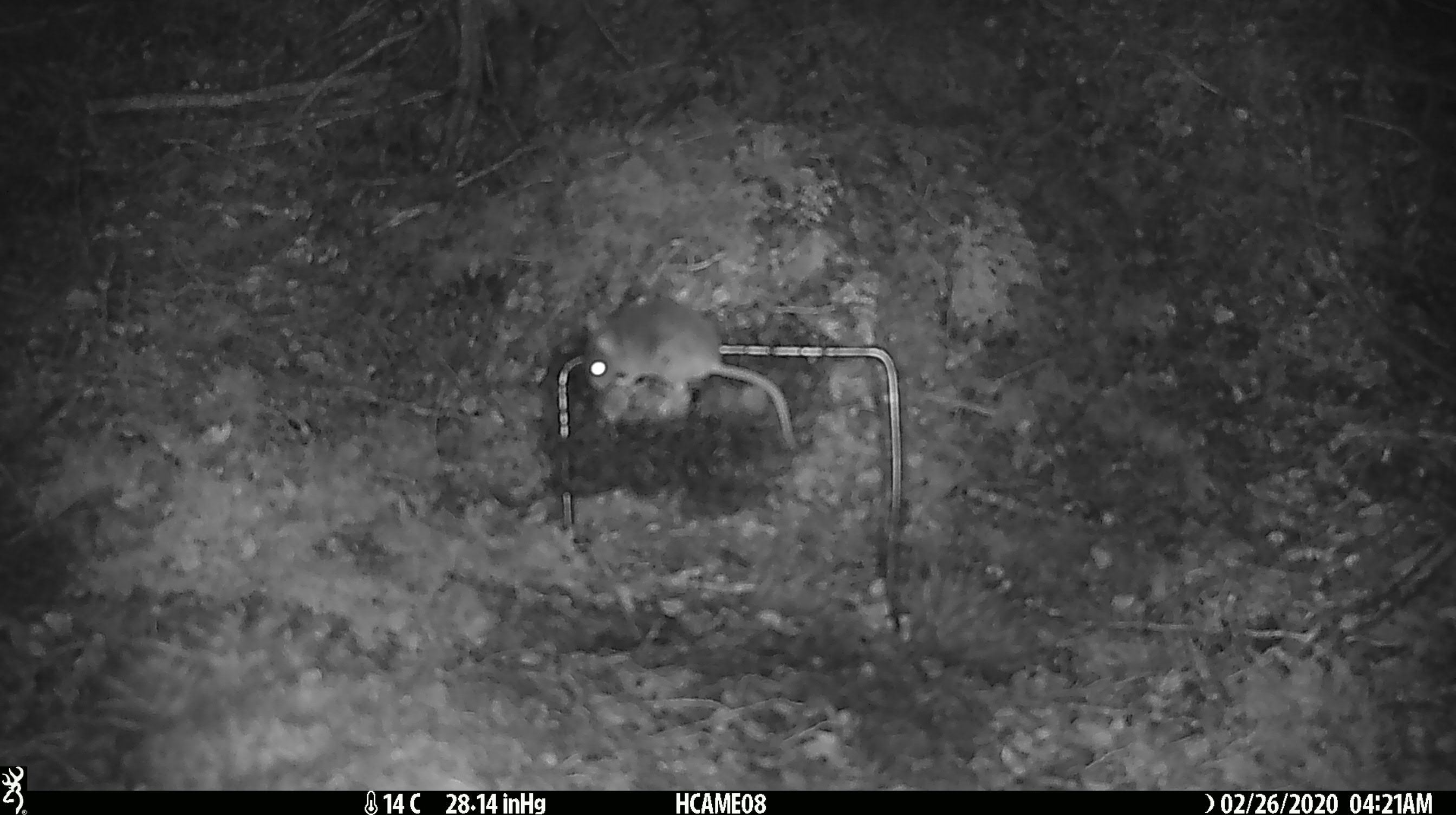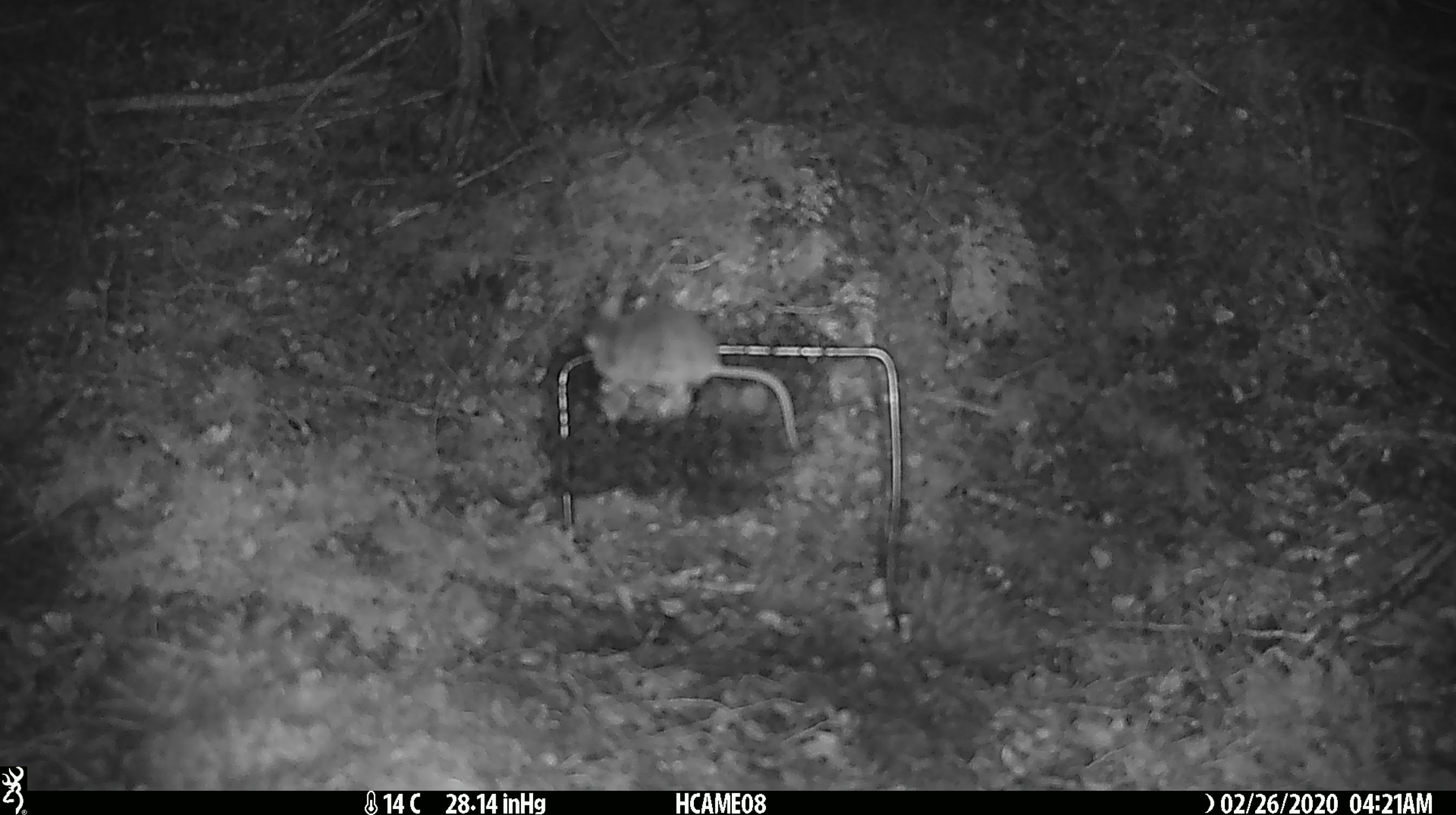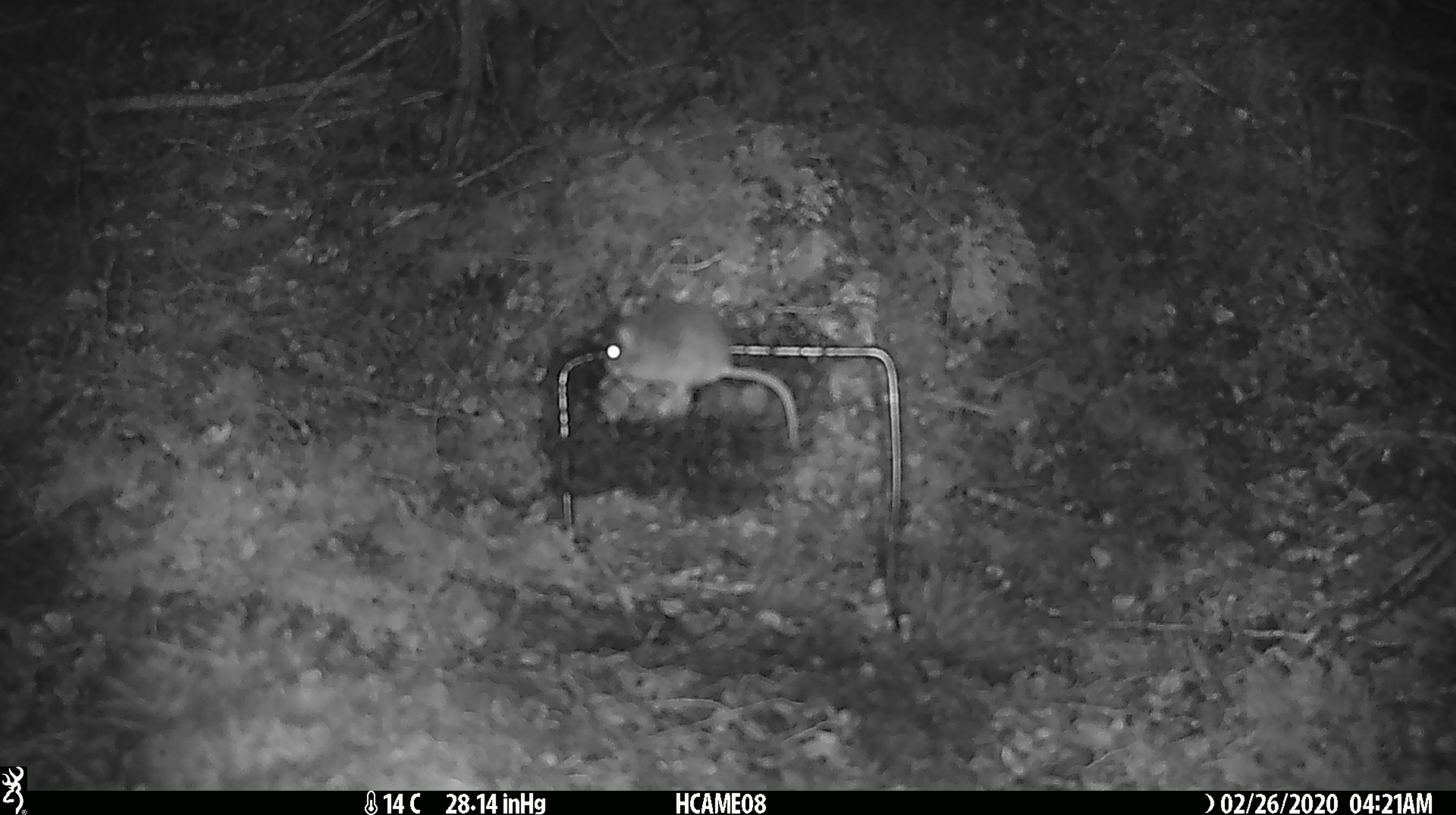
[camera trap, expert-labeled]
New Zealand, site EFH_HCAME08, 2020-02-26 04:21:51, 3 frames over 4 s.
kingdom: Animalia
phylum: Chordata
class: Mammalia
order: Rodentia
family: Muridae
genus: Mus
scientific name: Mus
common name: mouse